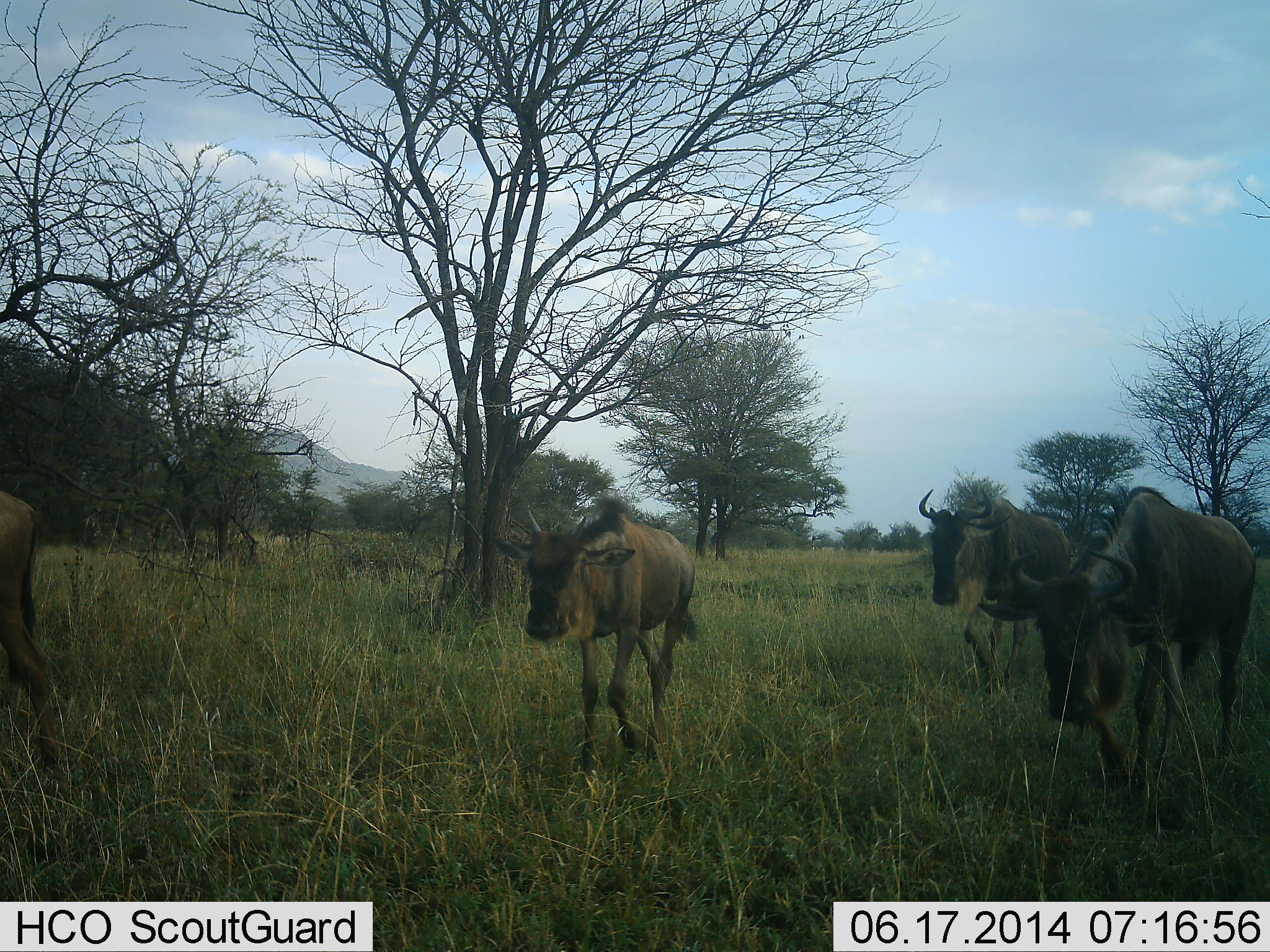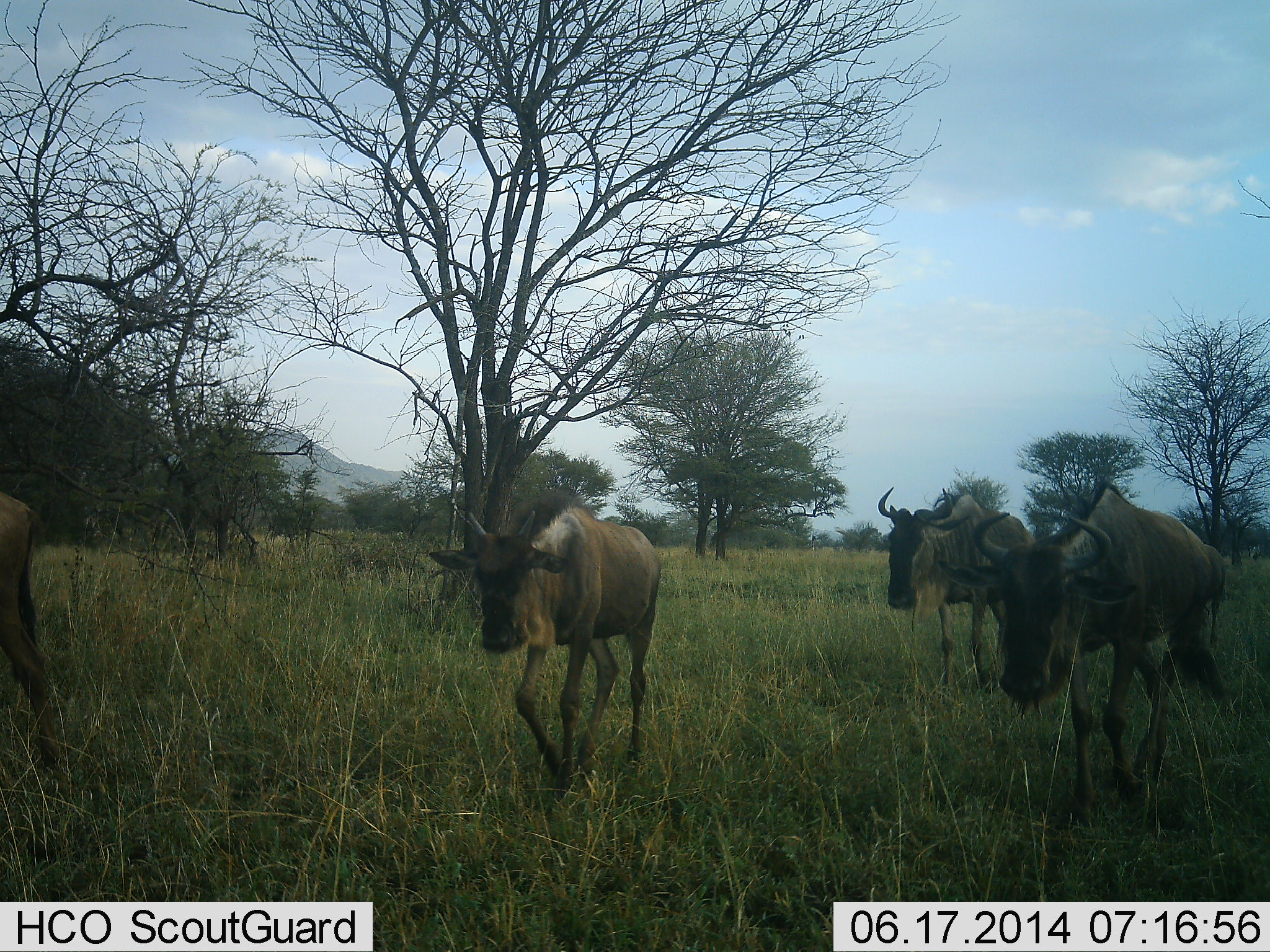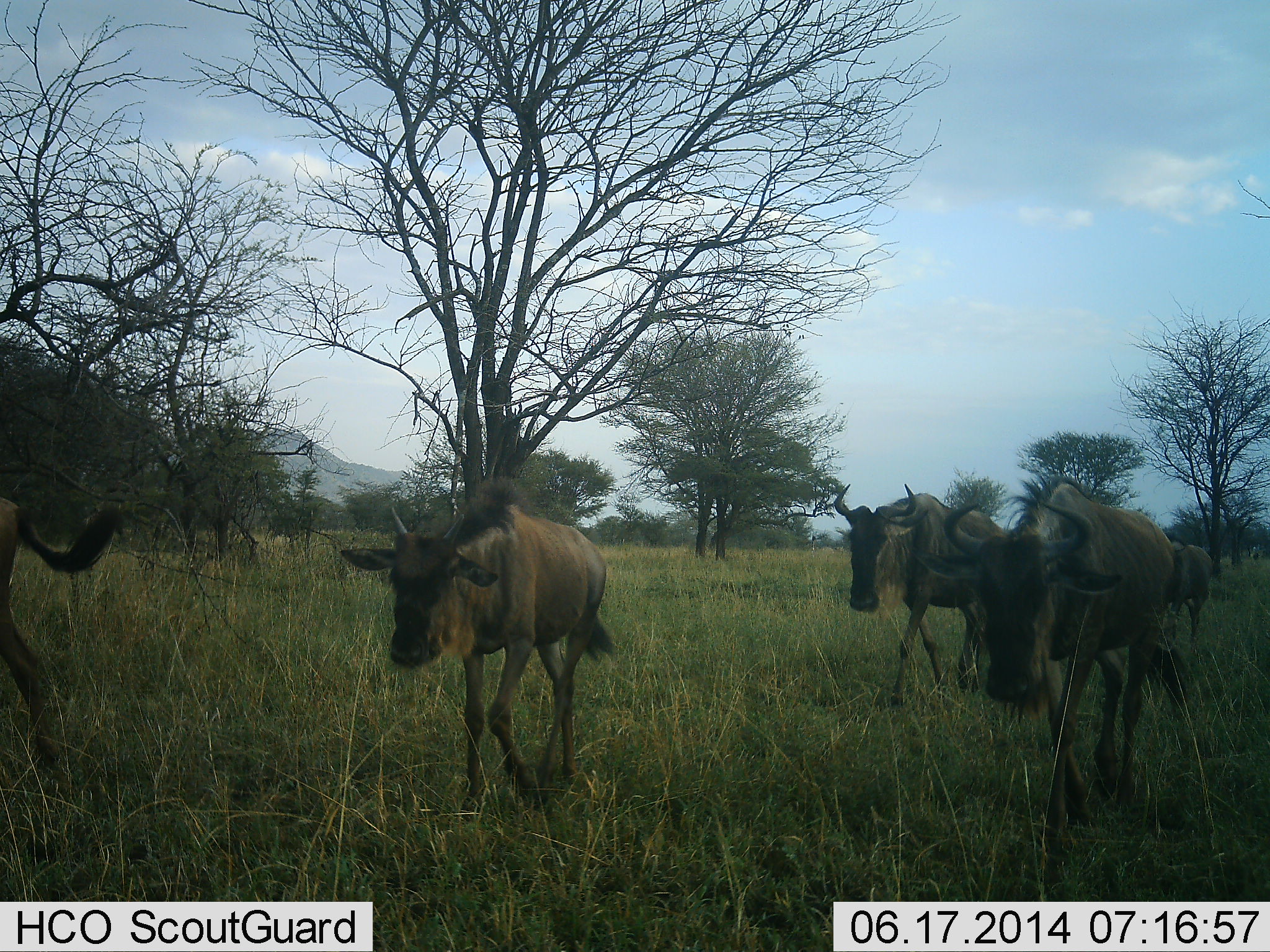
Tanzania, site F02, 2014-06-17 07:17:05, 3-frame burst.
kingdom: Animalia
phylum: Chordata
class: Mammalia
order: Artiodactyla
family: Bovidae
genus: Connochaetes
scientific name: Connochaetes taurinus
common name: blue wildebeest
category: wildebeest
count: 4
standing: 20%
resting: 0%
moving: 100%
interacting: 0%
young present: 20%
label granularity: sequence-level